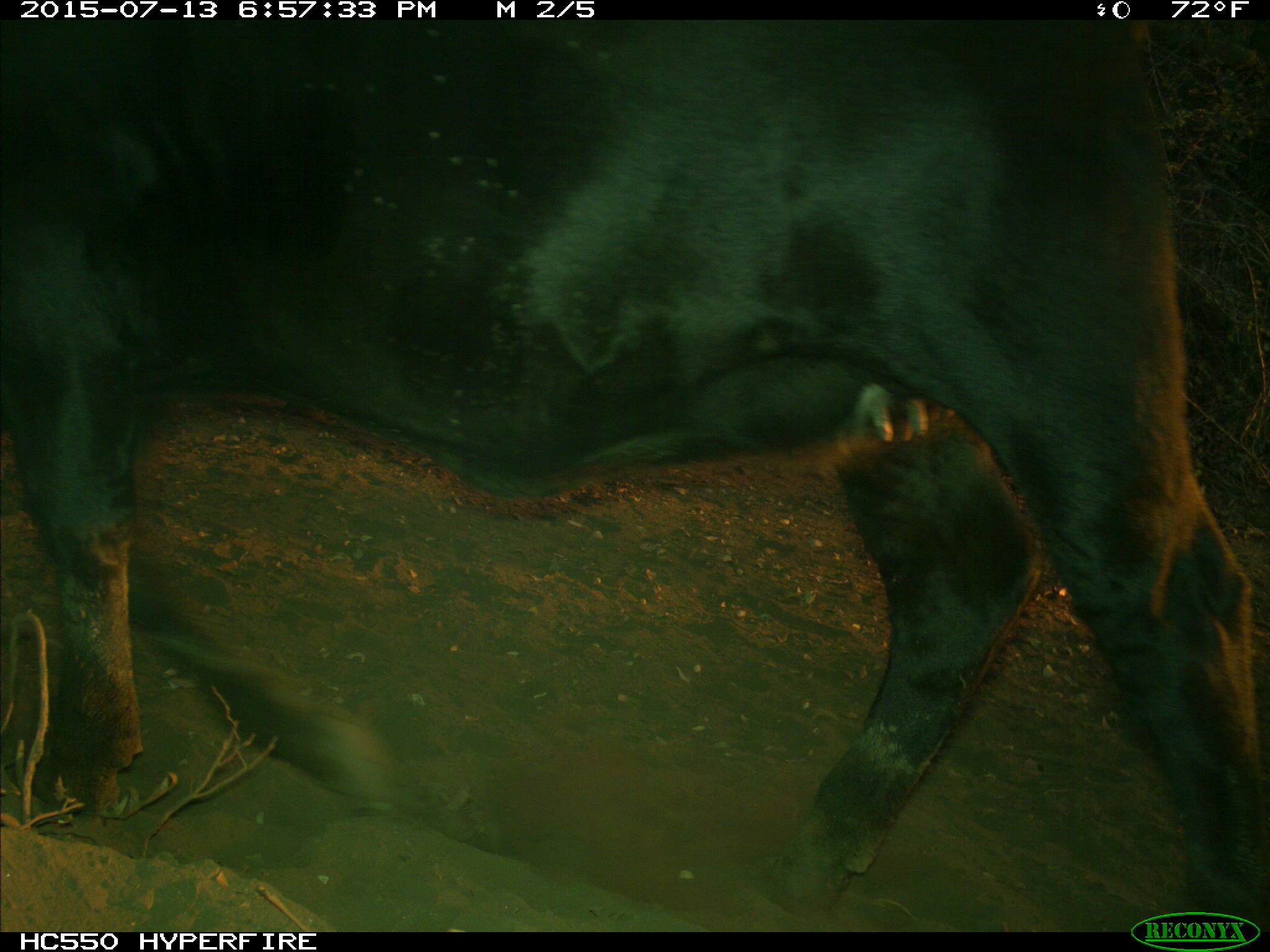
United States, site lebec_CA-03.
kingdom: Animalia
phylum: Chordata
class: Mammalia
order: Artiodactyla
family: Bovidae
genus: Bos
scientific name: Bos taurus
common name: domestic cow